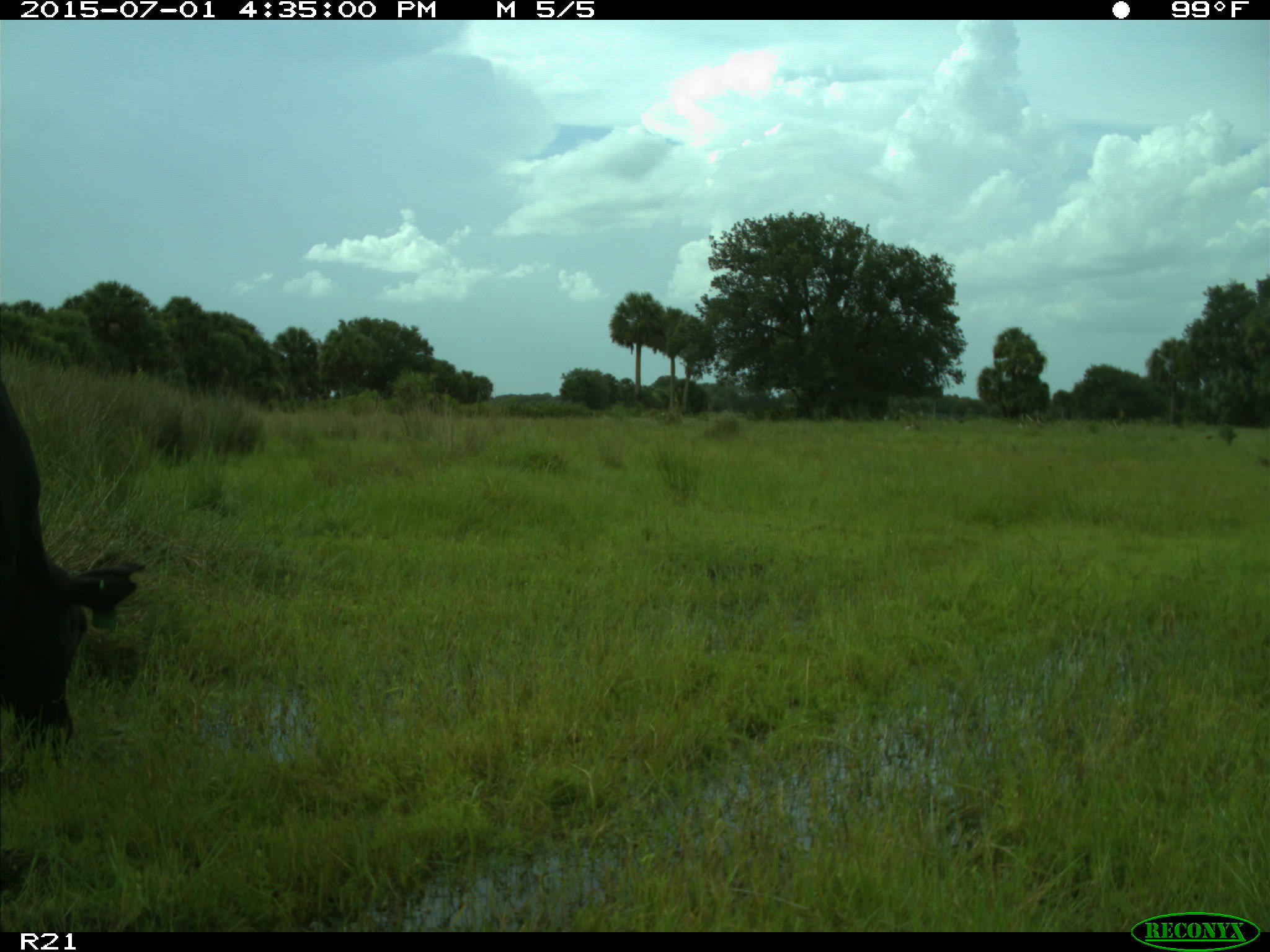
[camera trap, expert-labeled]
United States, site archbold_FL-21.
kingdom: Animalia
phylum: Chordata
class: Mammalia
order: Artiodactyla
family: Bovidae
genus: Bos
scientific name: Bos taurus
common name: domestic cow